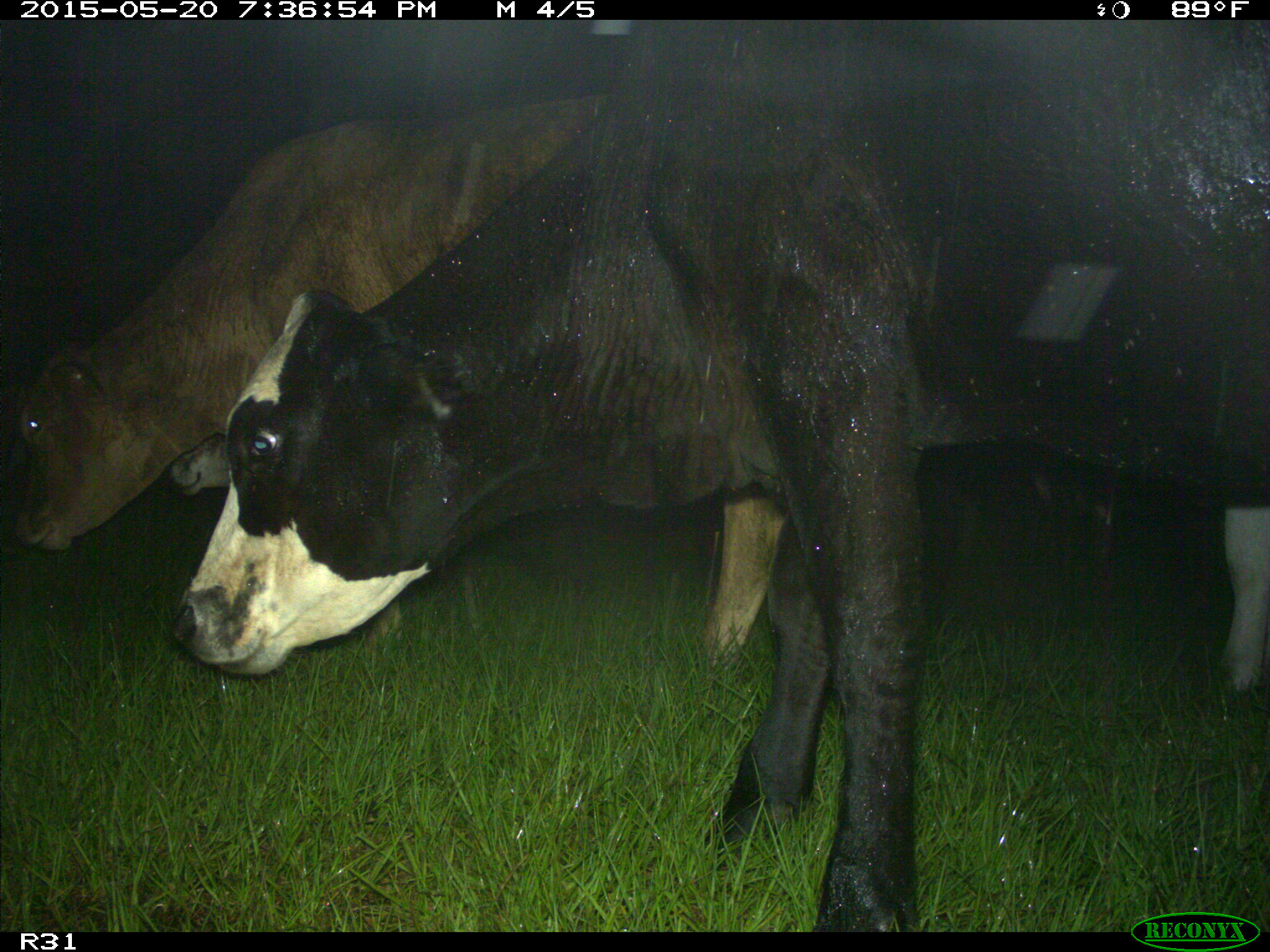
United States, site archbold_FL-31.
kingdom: Animalia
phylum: Chordata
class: Mammalia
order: Artiodactyla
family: Bovidae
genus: Bos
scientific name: Bos taurus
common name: domestic cow